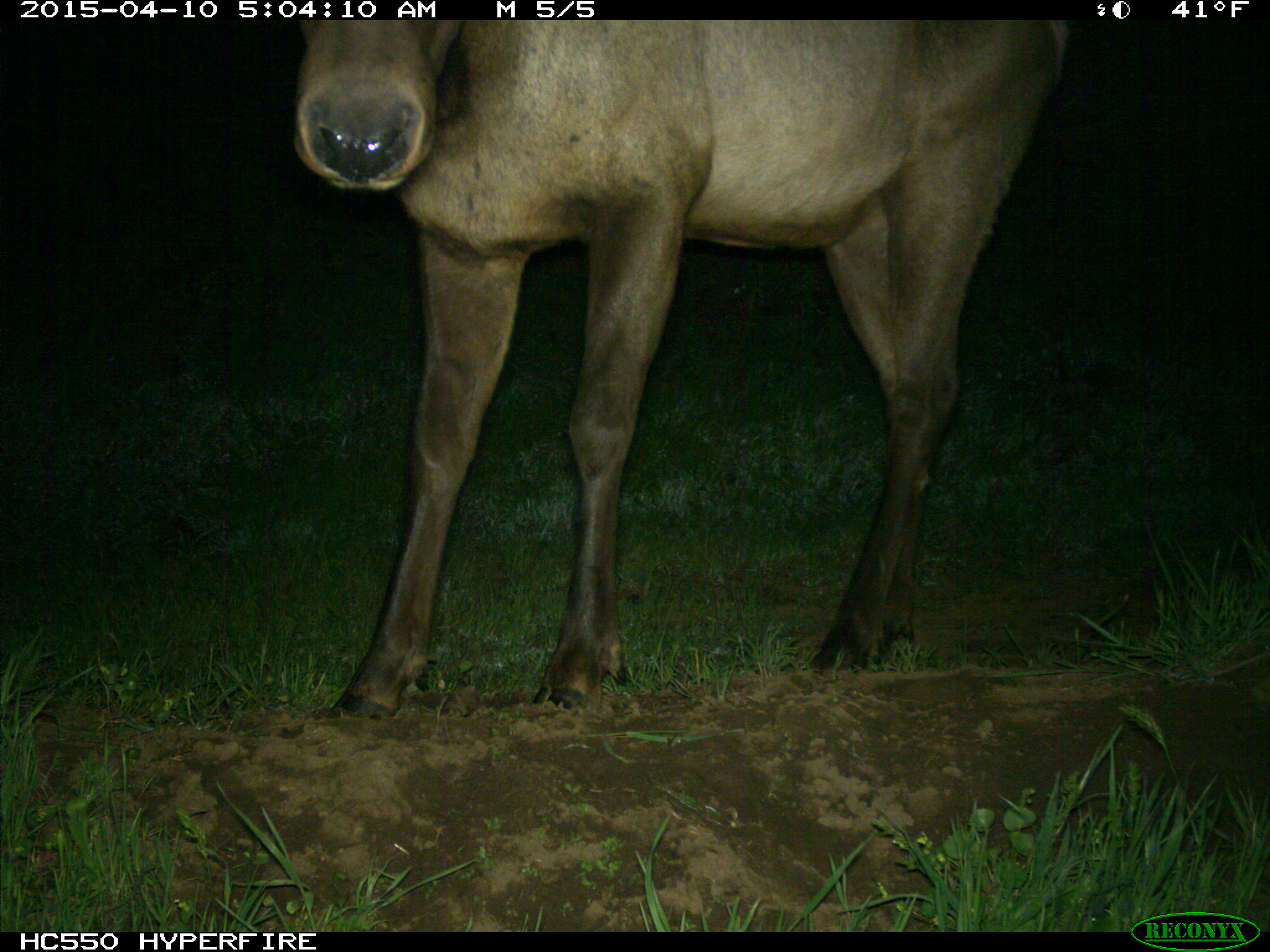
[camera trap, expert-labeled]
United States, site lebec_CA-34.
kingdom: Animalia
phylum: Chordata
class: Mammalia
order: Artiodactyla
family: Cervidae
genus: Cervus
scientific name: Cervus canadensis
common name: elk